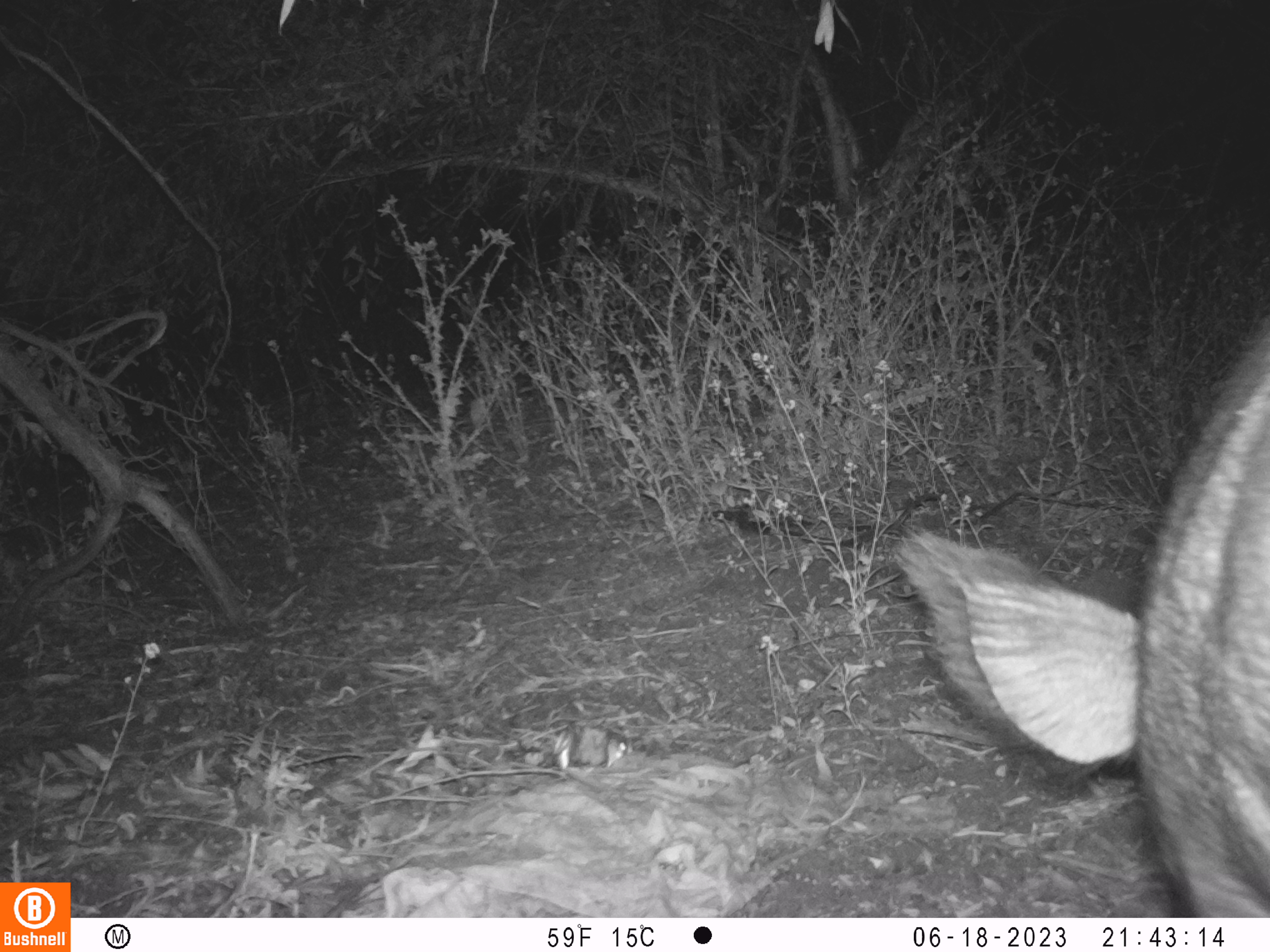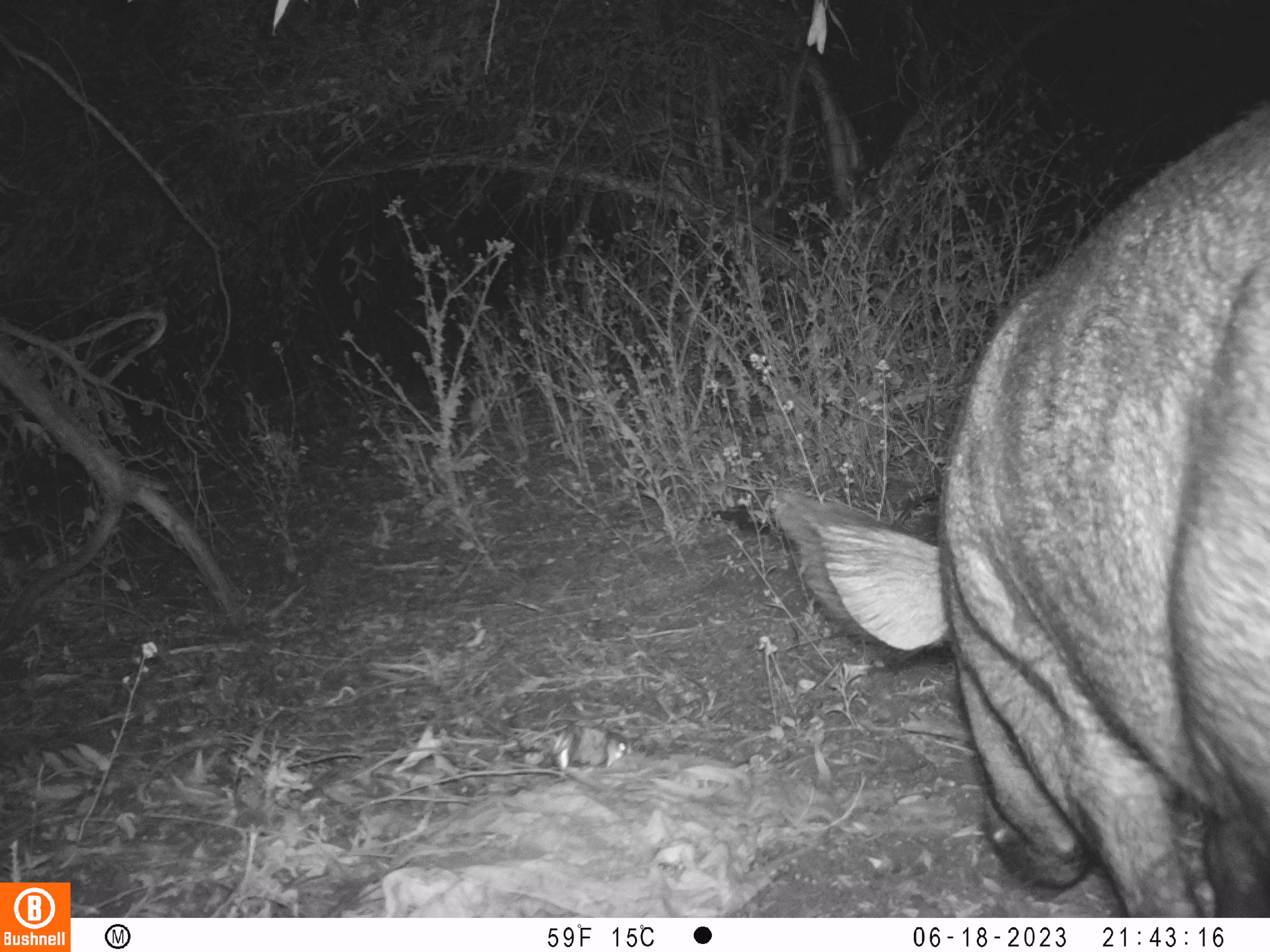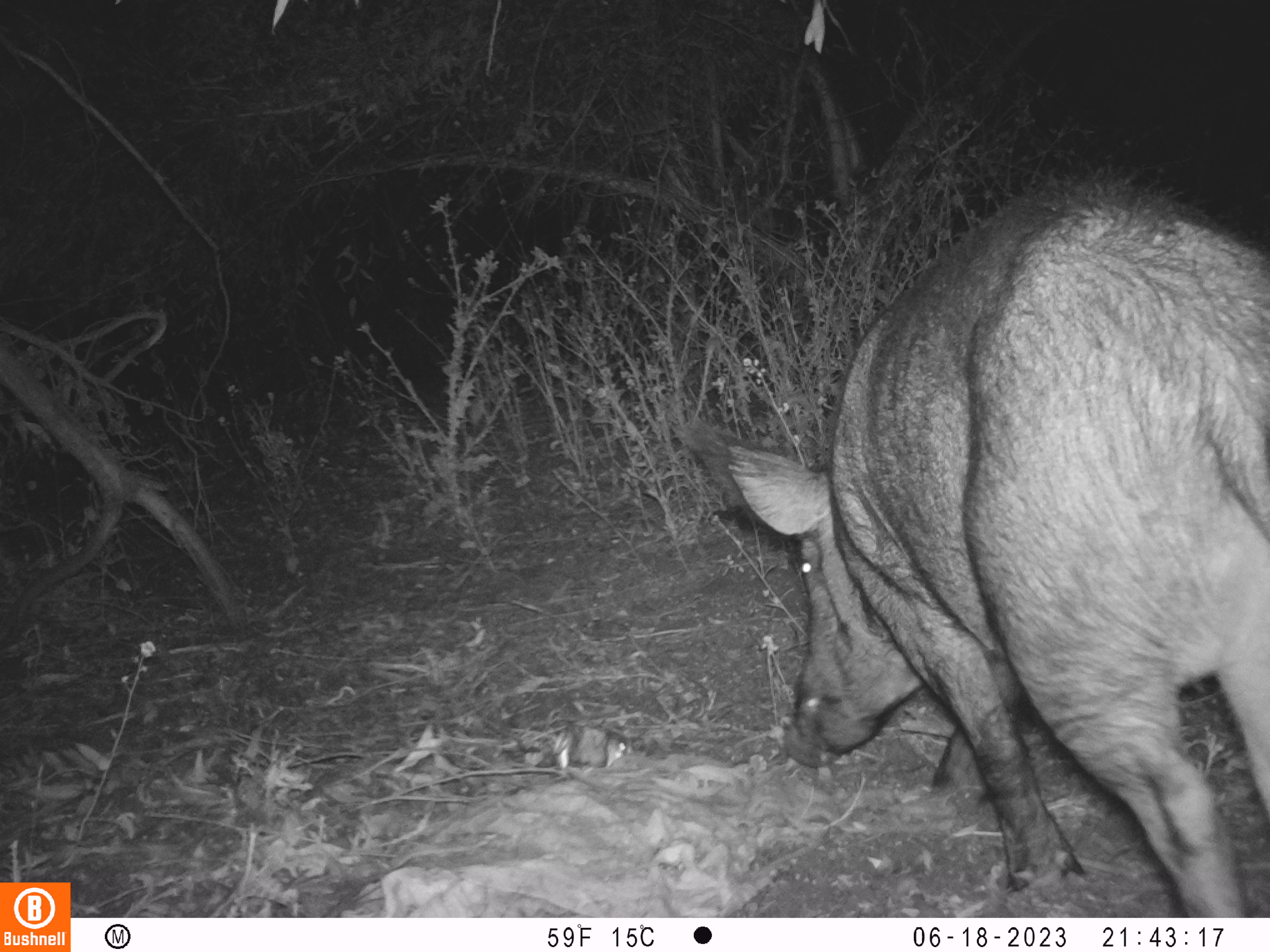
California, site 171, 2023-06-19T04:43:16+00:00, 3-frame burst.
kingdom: Animalia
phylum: Chordata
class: Mammalia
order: Artiodactyla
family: Suidae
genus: Sus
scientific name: Sus scrofa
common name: wild boar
Wild boar (Sus scrofa).